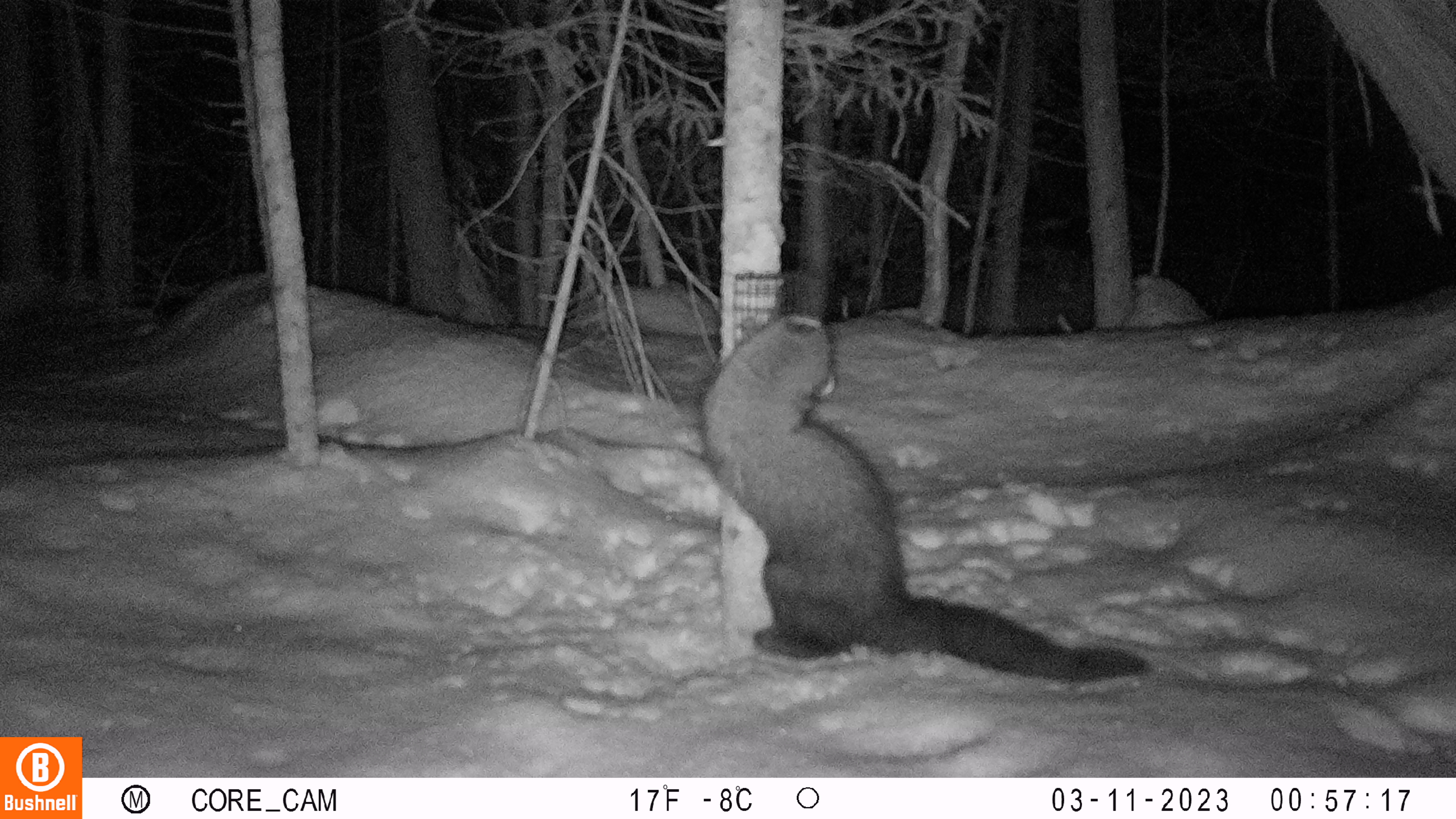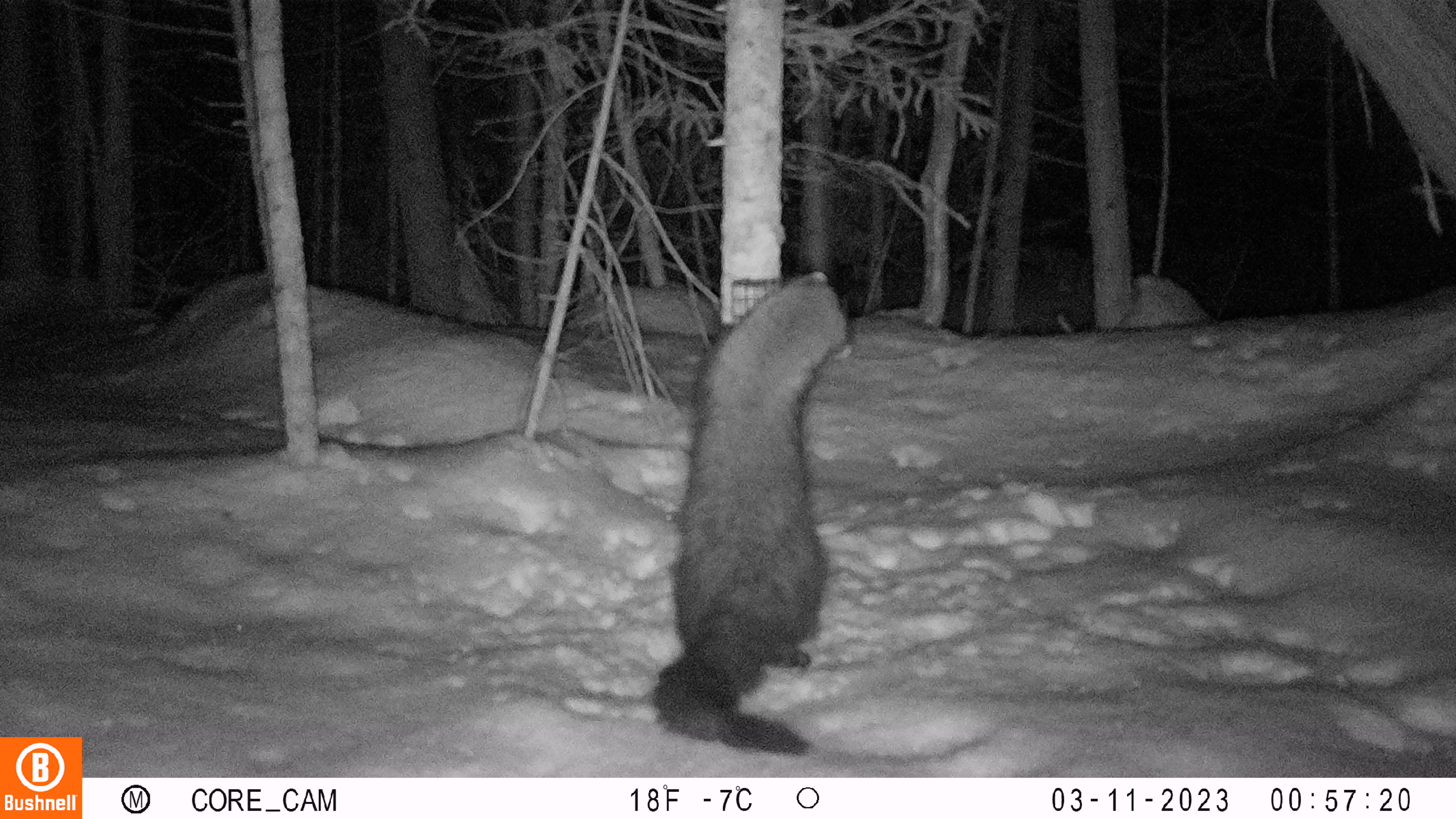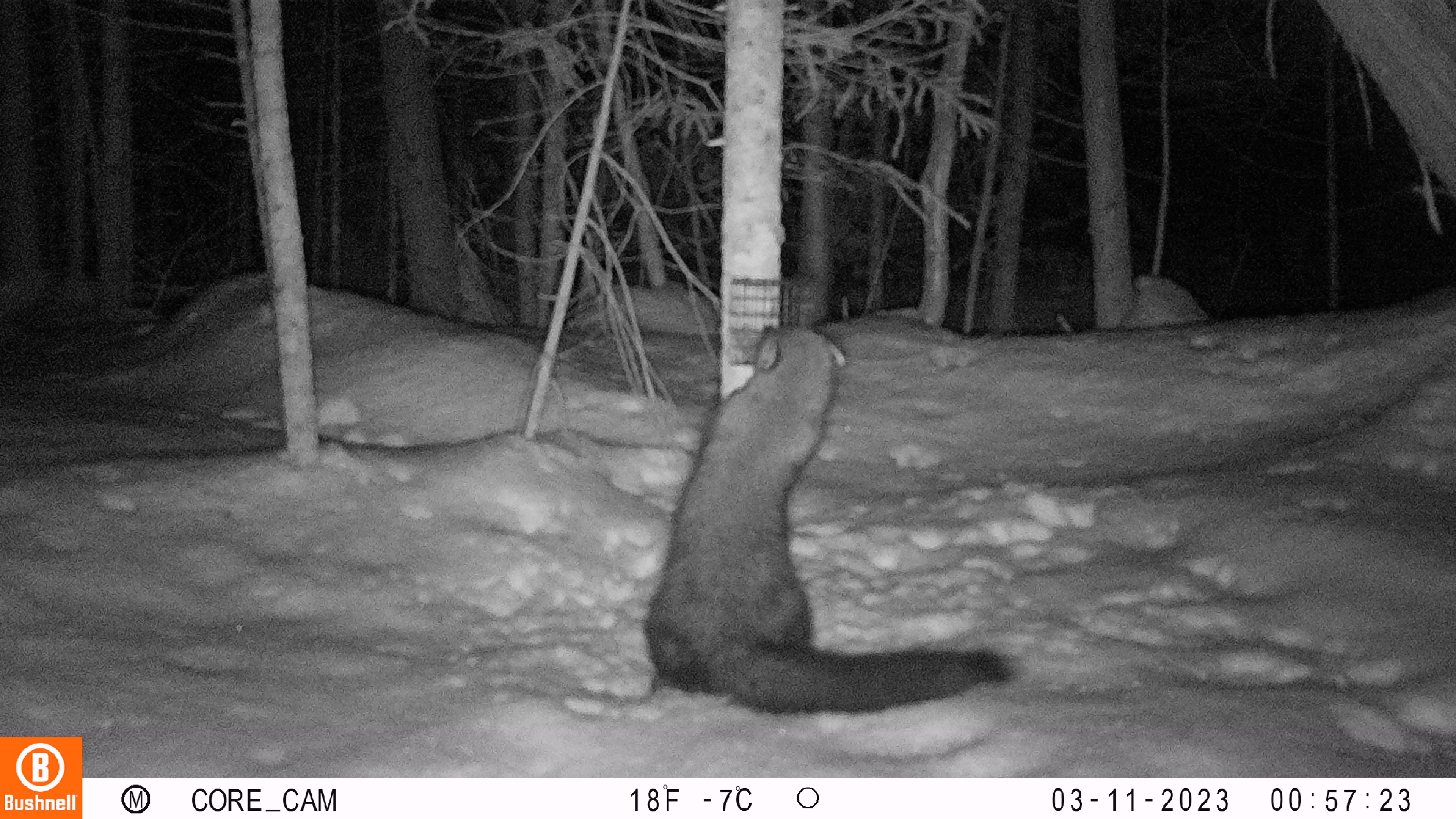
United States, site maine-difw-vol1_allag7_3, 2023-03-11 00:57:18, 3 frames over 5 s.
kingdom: Animalia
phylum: Chordata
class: Mammalia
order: Carnivora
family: Mustelidae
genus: Pekania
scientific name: Pekania pennanti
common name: fisher